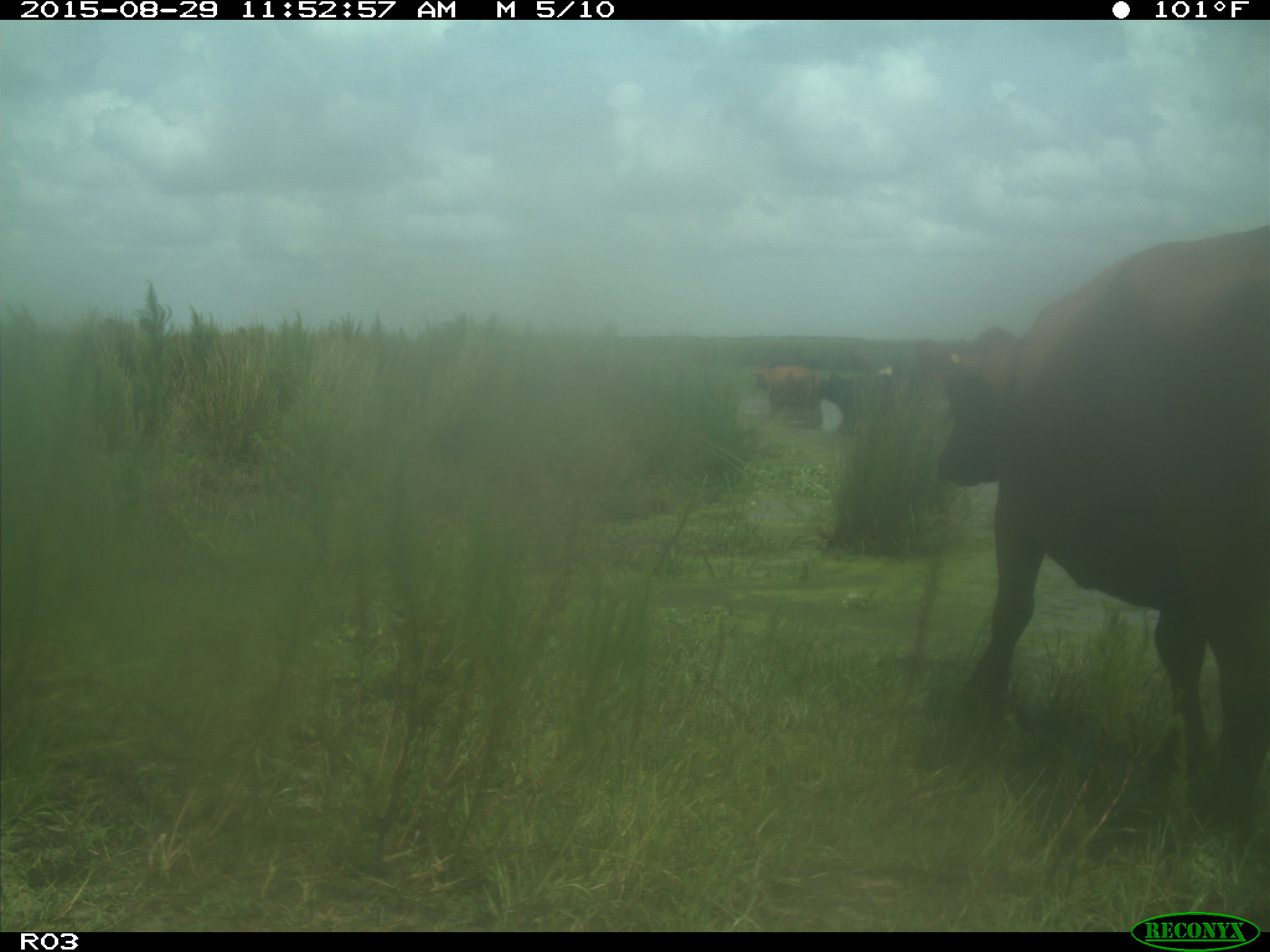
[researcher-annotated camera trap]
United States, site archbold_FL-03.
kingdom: Animalia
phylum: Chordata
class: Mammalia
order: Artiodactyla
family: Bovidae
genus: Bos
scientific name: Bos taurus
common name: domestic cow